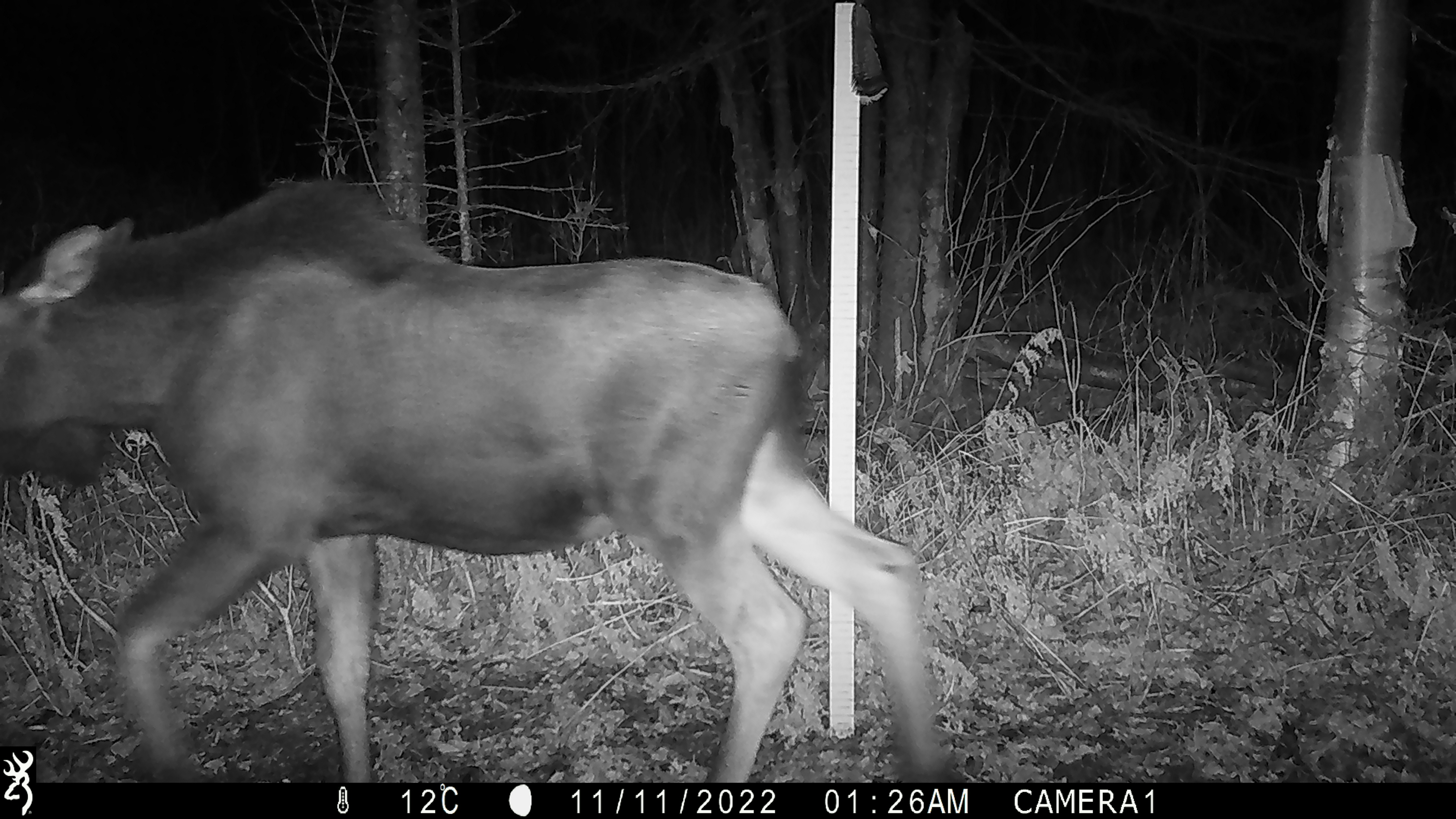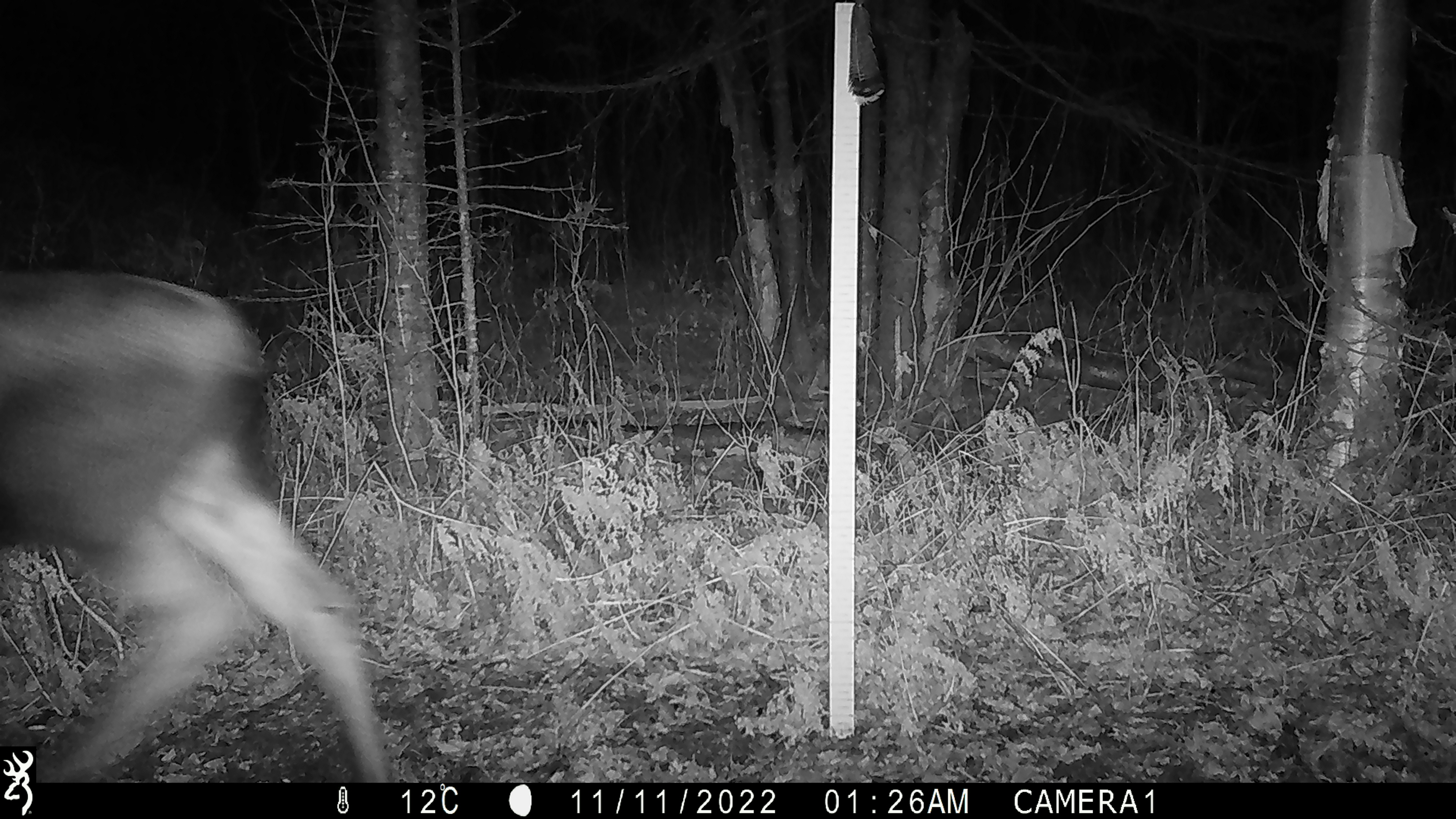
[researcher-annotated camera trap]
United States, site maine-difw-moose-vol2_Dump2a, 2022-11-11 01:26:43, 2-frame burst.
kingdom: Animalia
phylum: Chordata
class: Mammalia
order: Artiodactyla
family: Cervidae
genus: Alces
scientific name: Alces alces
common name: moose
Moose (Alces alces).